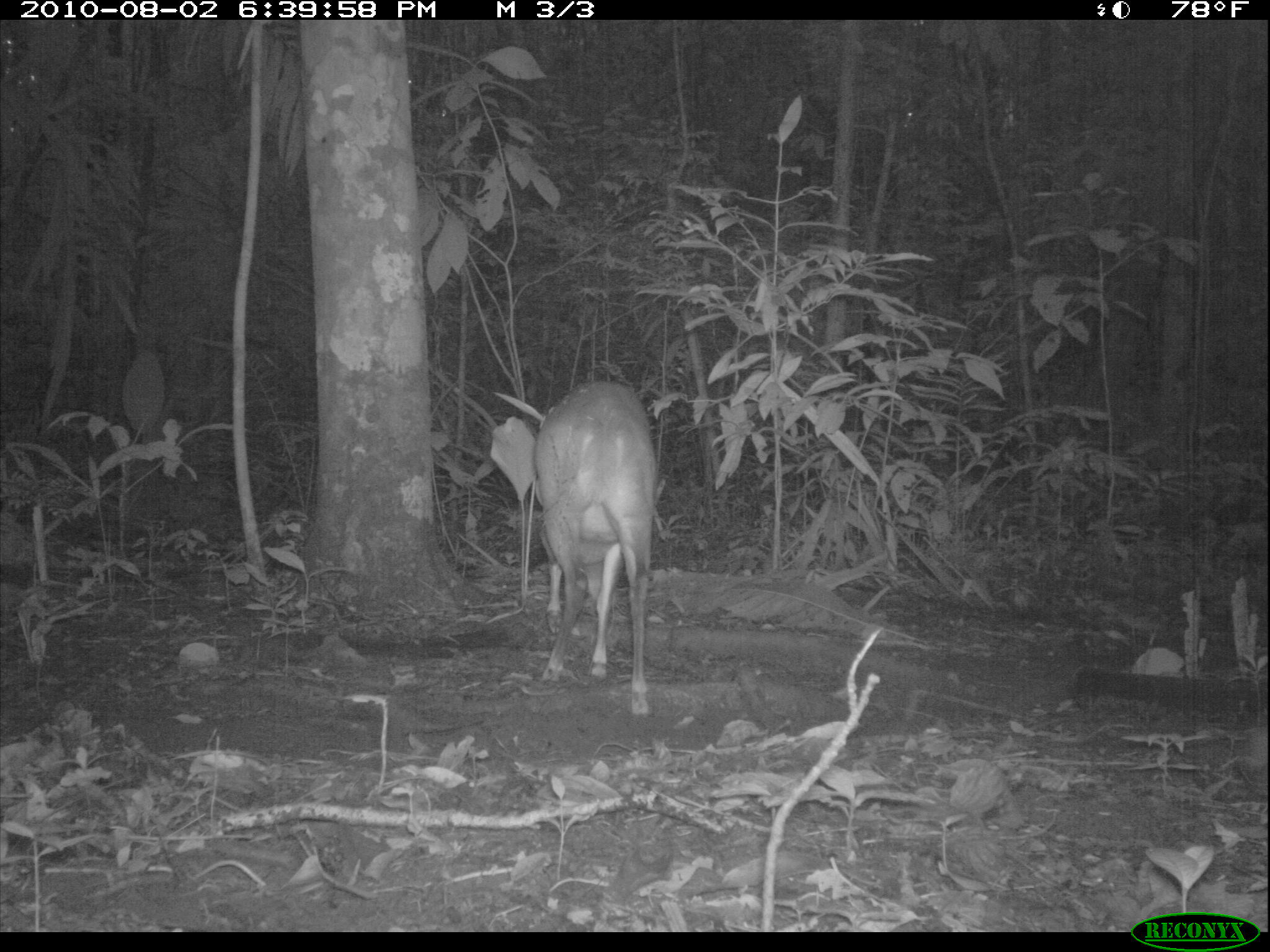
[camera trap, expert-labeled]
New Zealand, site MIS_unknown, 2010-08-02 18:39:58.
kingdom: Animalia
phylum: Chordata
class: Mammalia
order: Artiodactyla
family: Cervidae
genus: Odocoileus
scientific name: Odocoileus virginianus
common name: white-tailed deer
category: white tailed deer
White tailed deer (white-tailed deer) (Odocoileus virginianus).